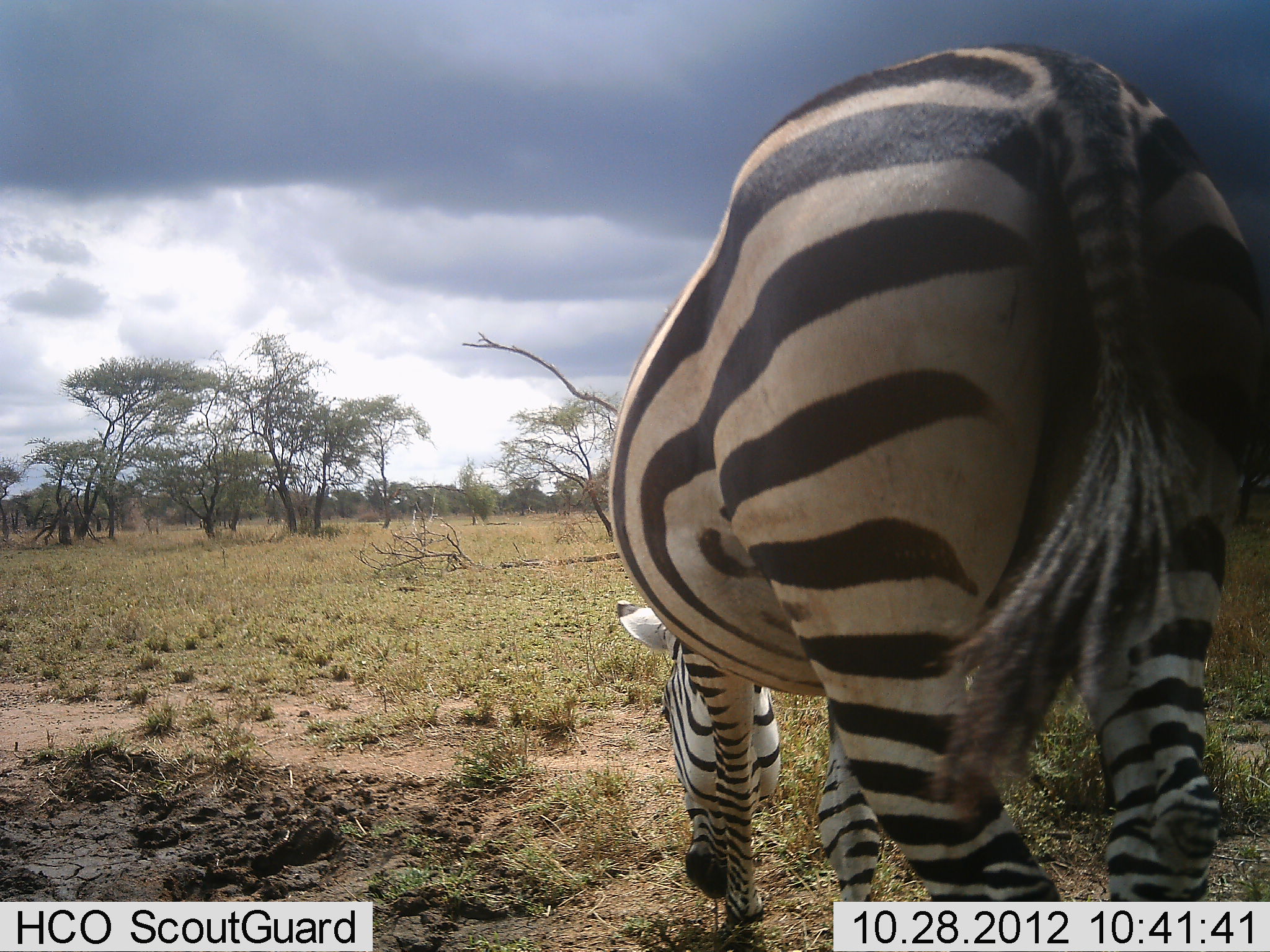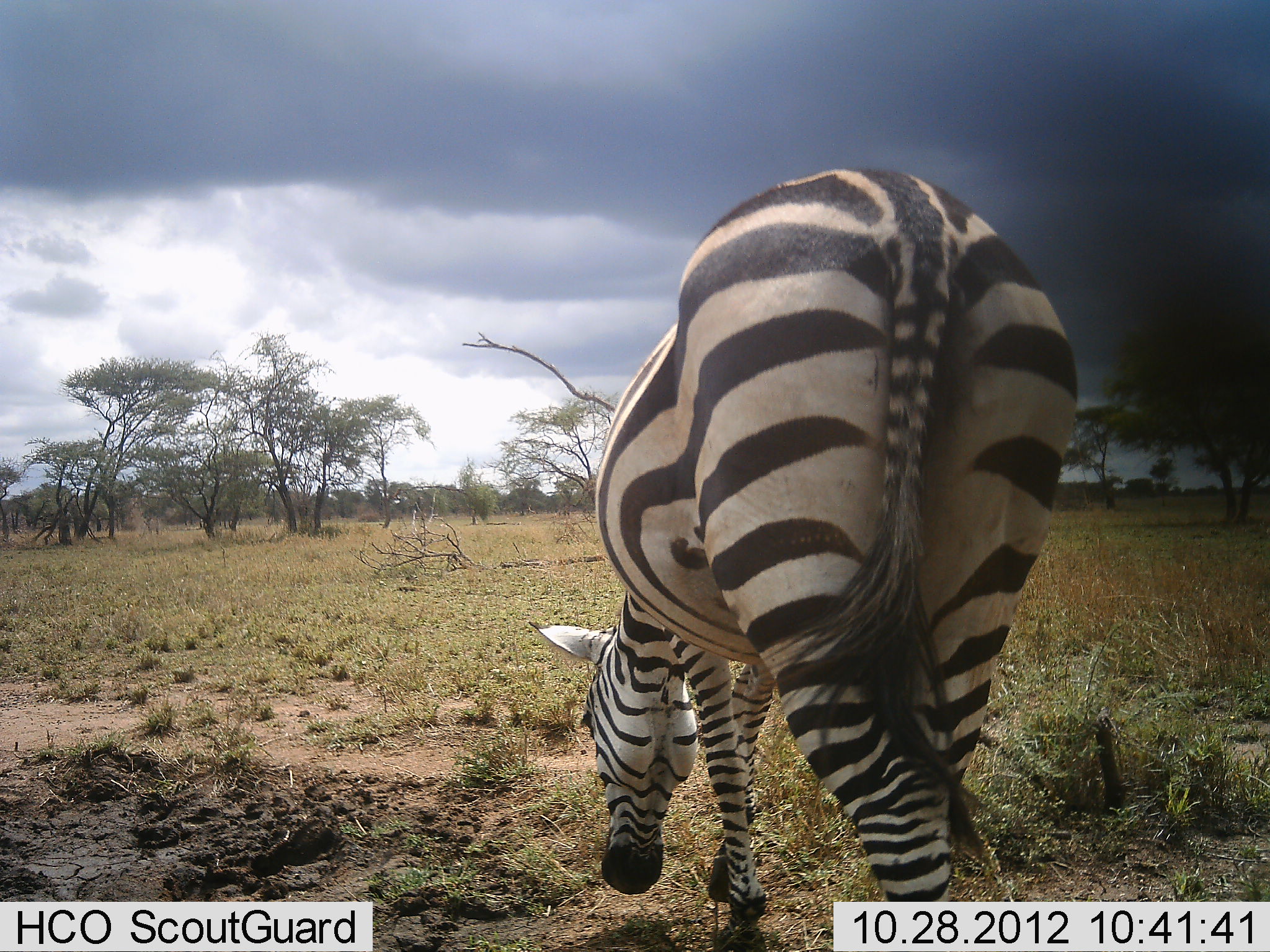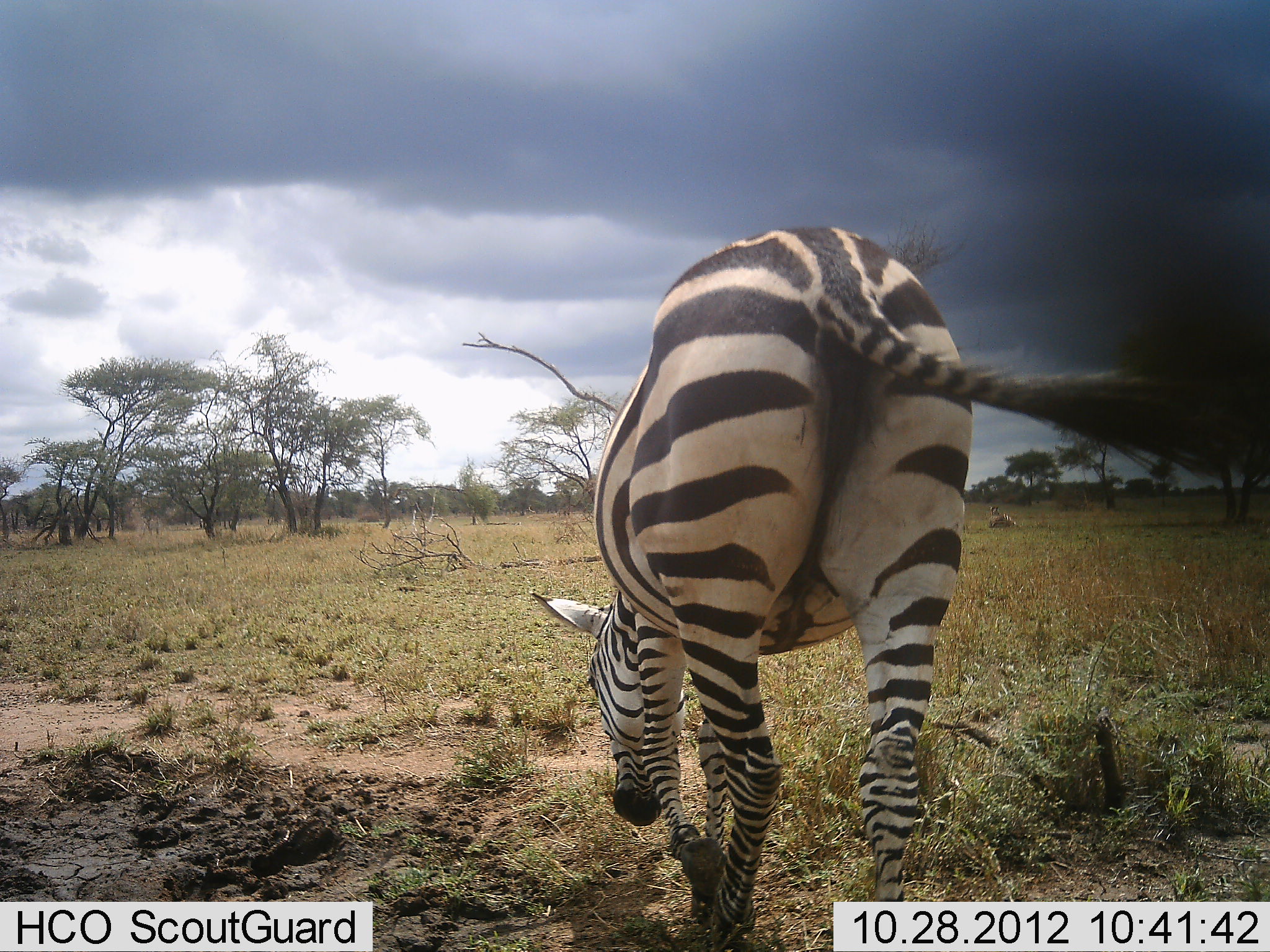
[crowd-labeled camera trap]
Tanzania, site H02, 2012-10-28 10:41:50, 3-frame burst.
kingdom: Animalia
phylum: Chordata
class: Mammalia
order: Perissodactyla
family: Equidae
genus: Equus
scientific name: Equus quagga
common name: plains zebra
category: zebra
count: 1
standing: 10%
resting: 0%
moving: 60%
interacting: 0%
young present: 0%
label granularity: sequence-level